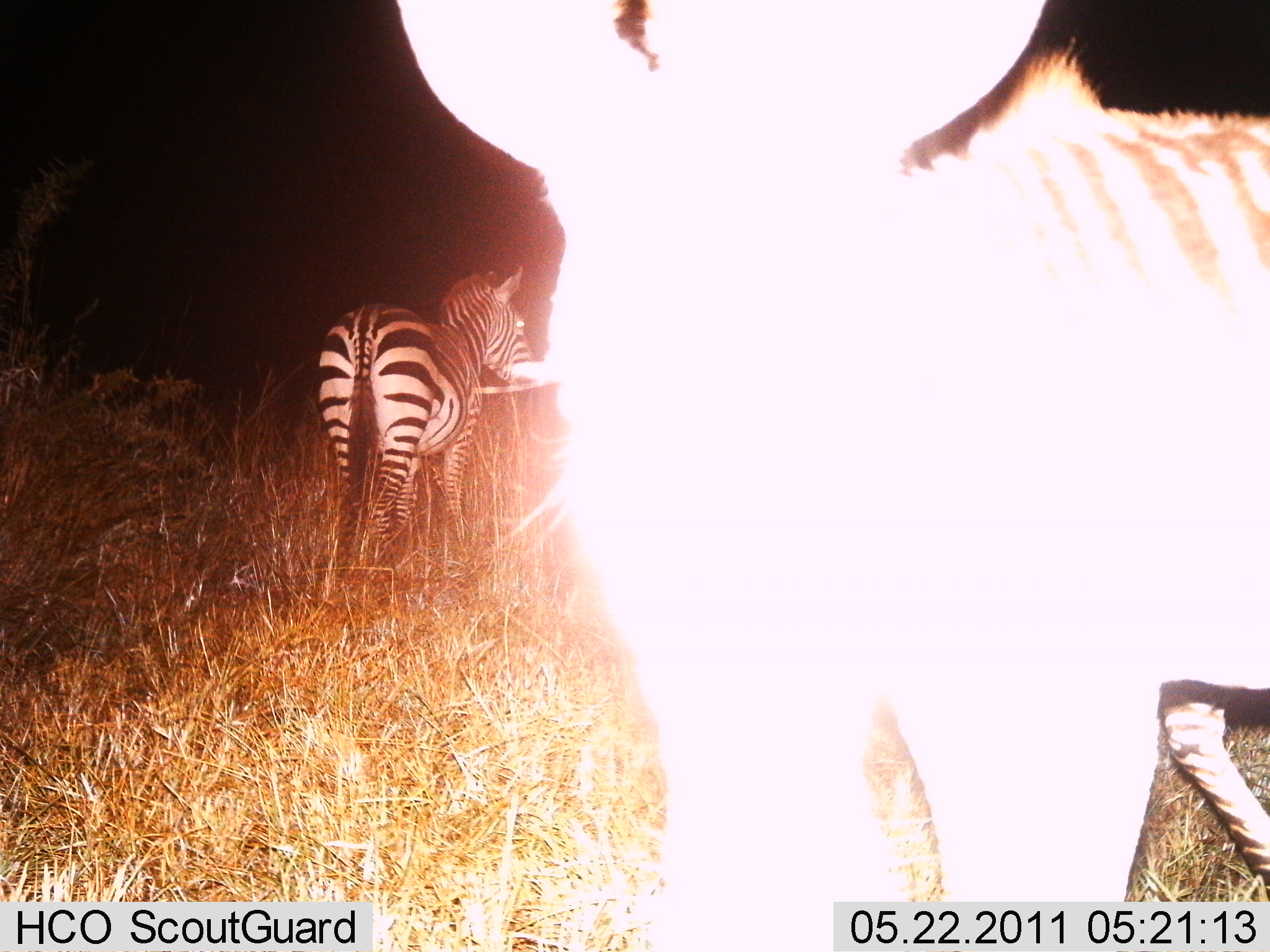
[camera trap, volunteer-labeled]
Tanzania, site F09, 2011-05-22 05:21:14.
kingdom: Animalia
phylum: Chordata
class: Mammalia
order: Perissodactyla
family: Equidae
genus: Equus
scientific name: Equus quagga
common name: plains zebra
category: zebra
Zebra (plains zebra) (Equus quagga), count 2. Behavior (volunteer vote fractions): standing 92%, resting 0%, moving 8%, interacting 0%. Young present (vote fraction): 0%. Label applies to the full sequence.